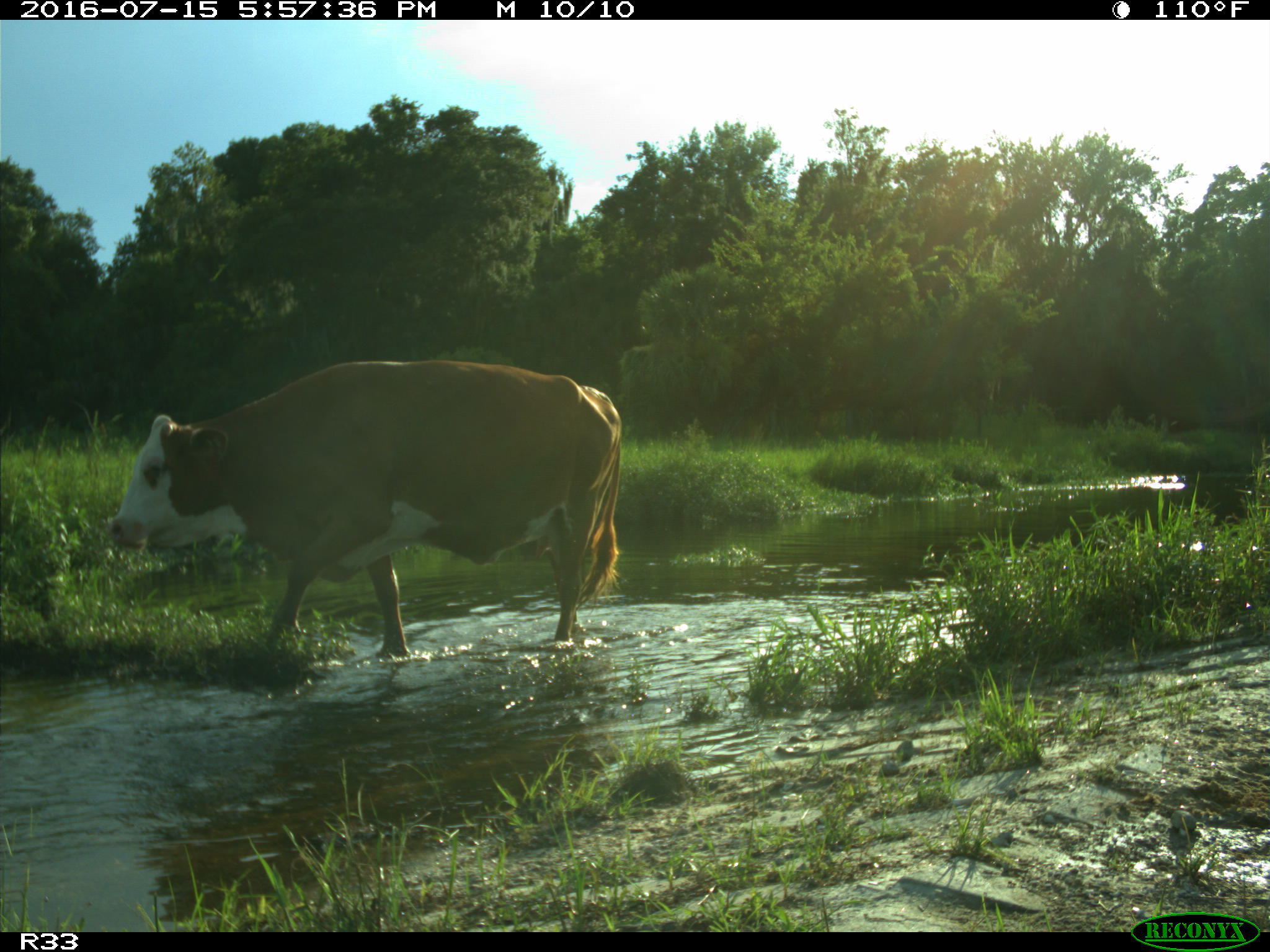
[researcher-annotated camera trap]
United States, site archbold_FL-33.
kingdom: Animalia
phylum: Chordata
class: Mammalia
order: Artiodactyla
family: Bovidae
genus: Bos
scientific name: Bos taurus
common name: domestic cow